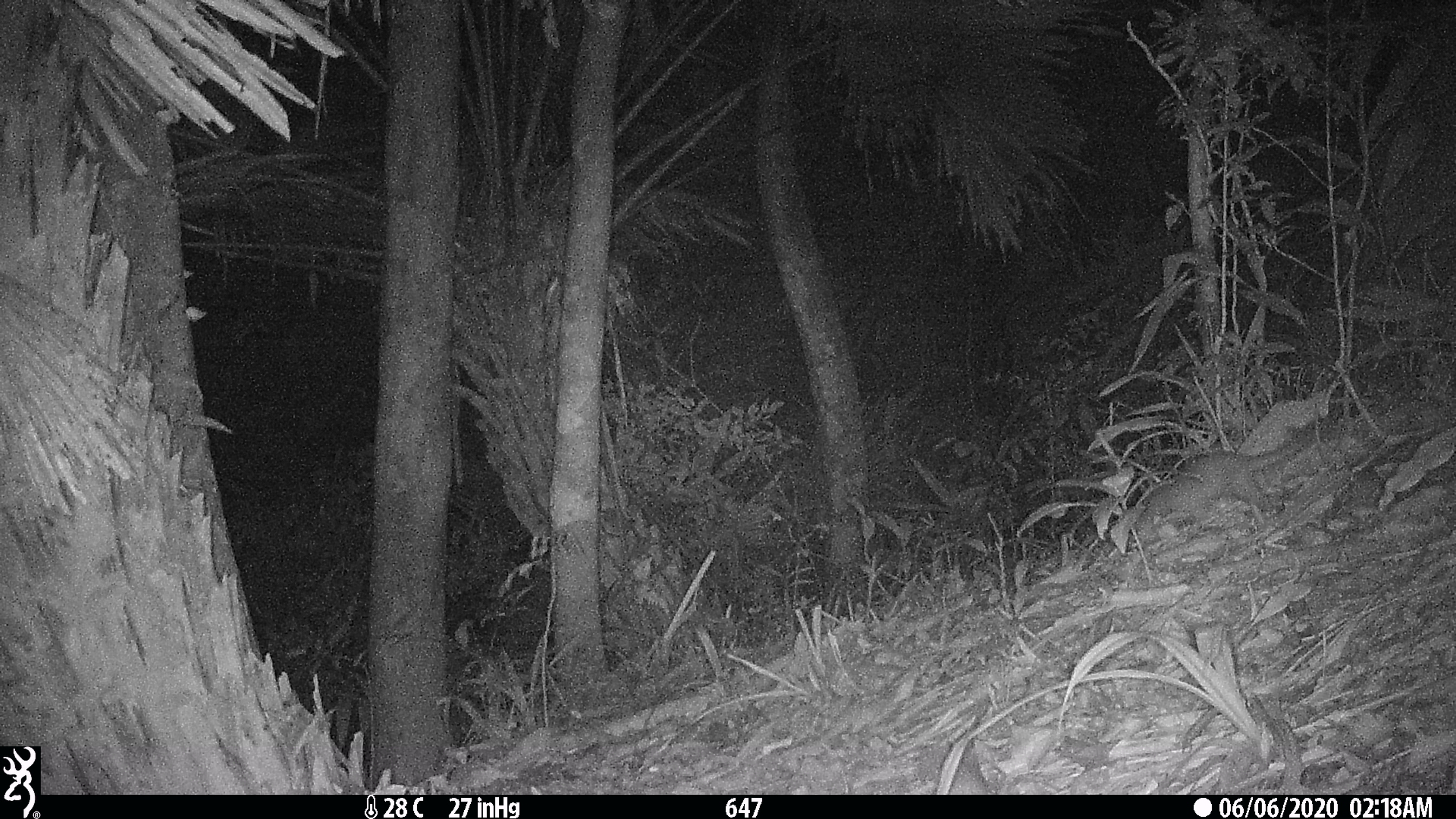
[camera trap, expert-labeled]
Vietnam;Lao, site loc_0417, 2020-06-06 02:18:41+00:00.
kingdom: Animalia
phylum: Chordata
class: Mammalia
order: Carnivora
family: Mustelidae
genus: Melogale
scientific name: Melogale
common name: ferret badger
Ferret badger (Melogale). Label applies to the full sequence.